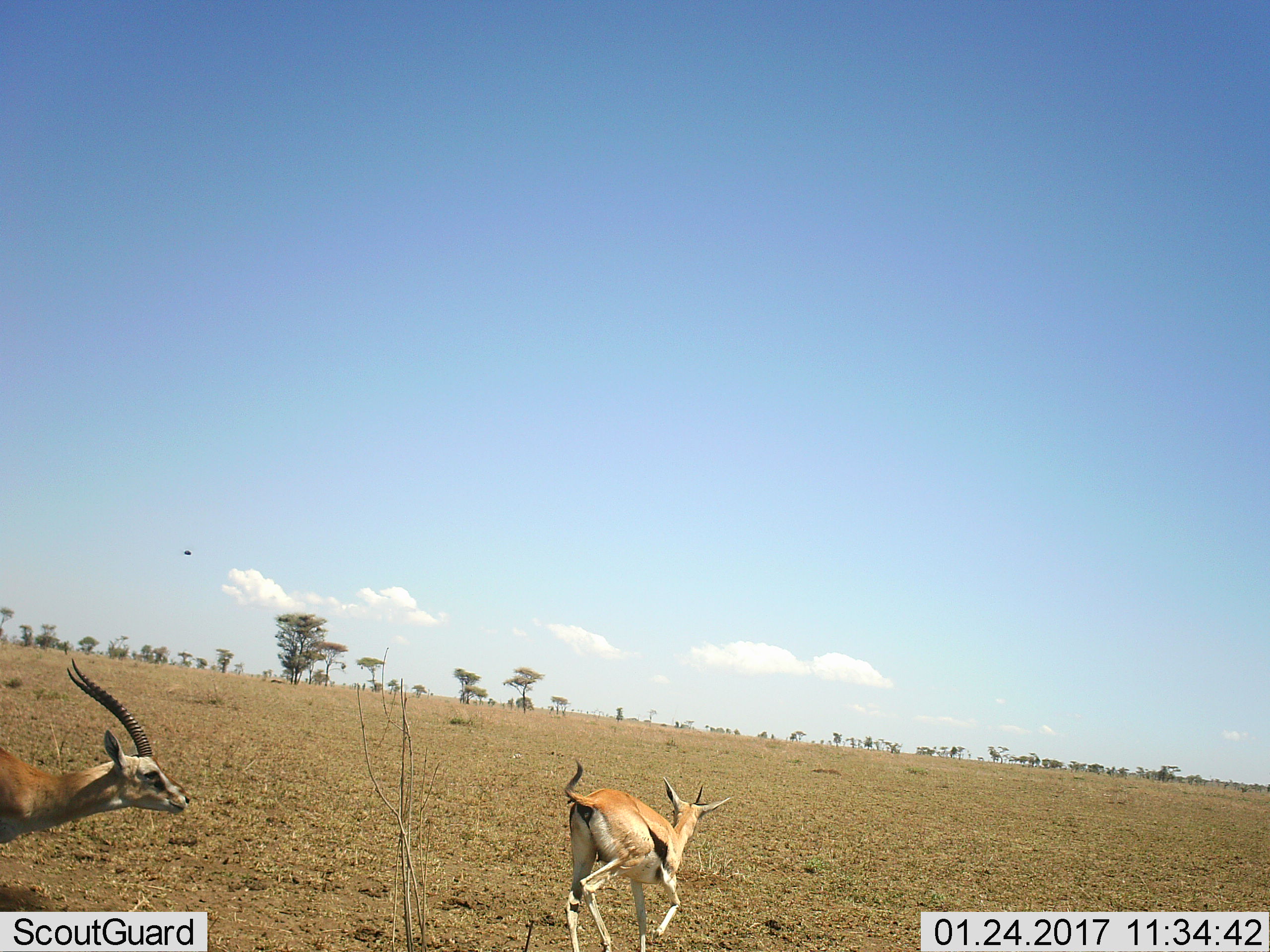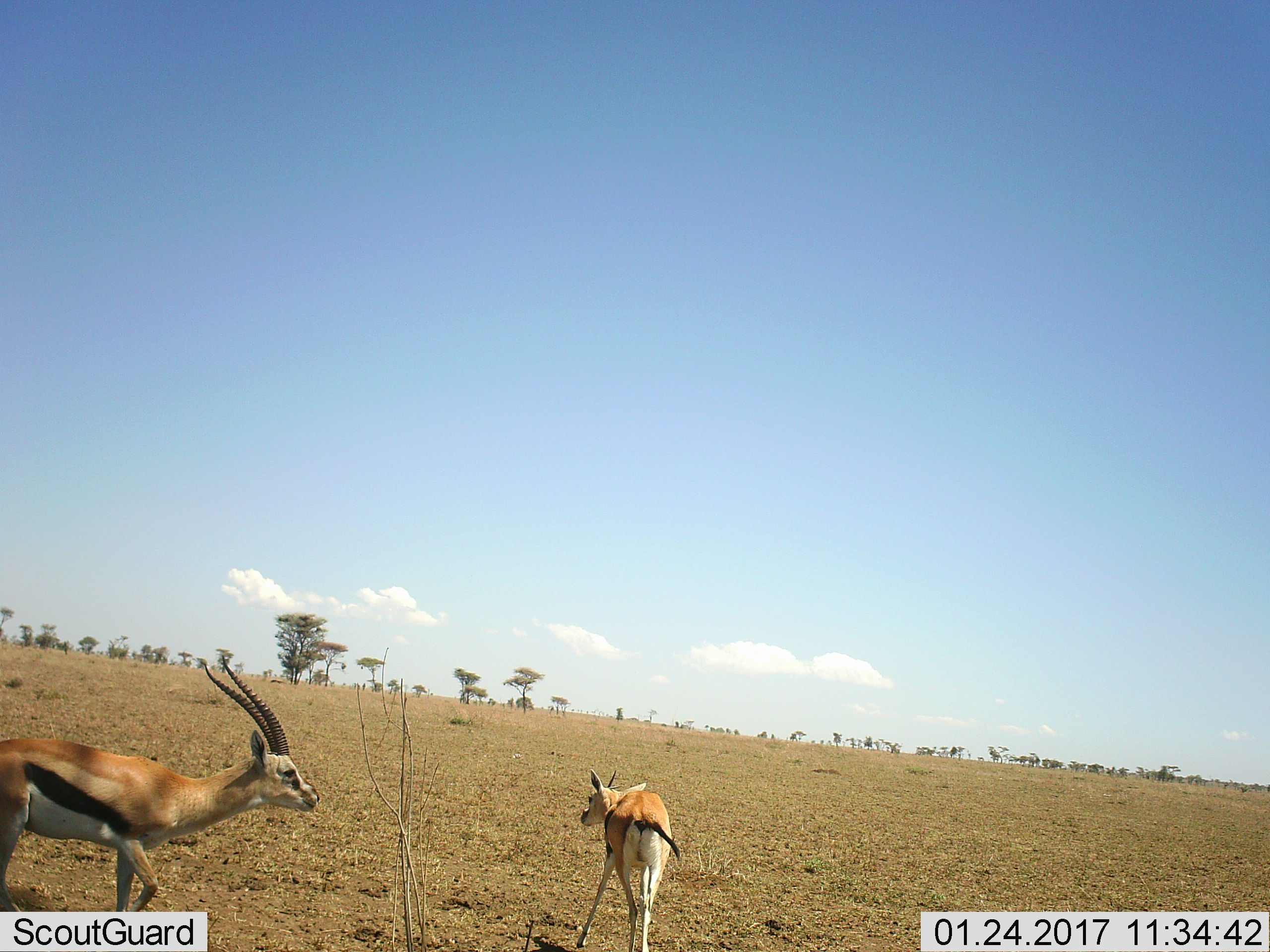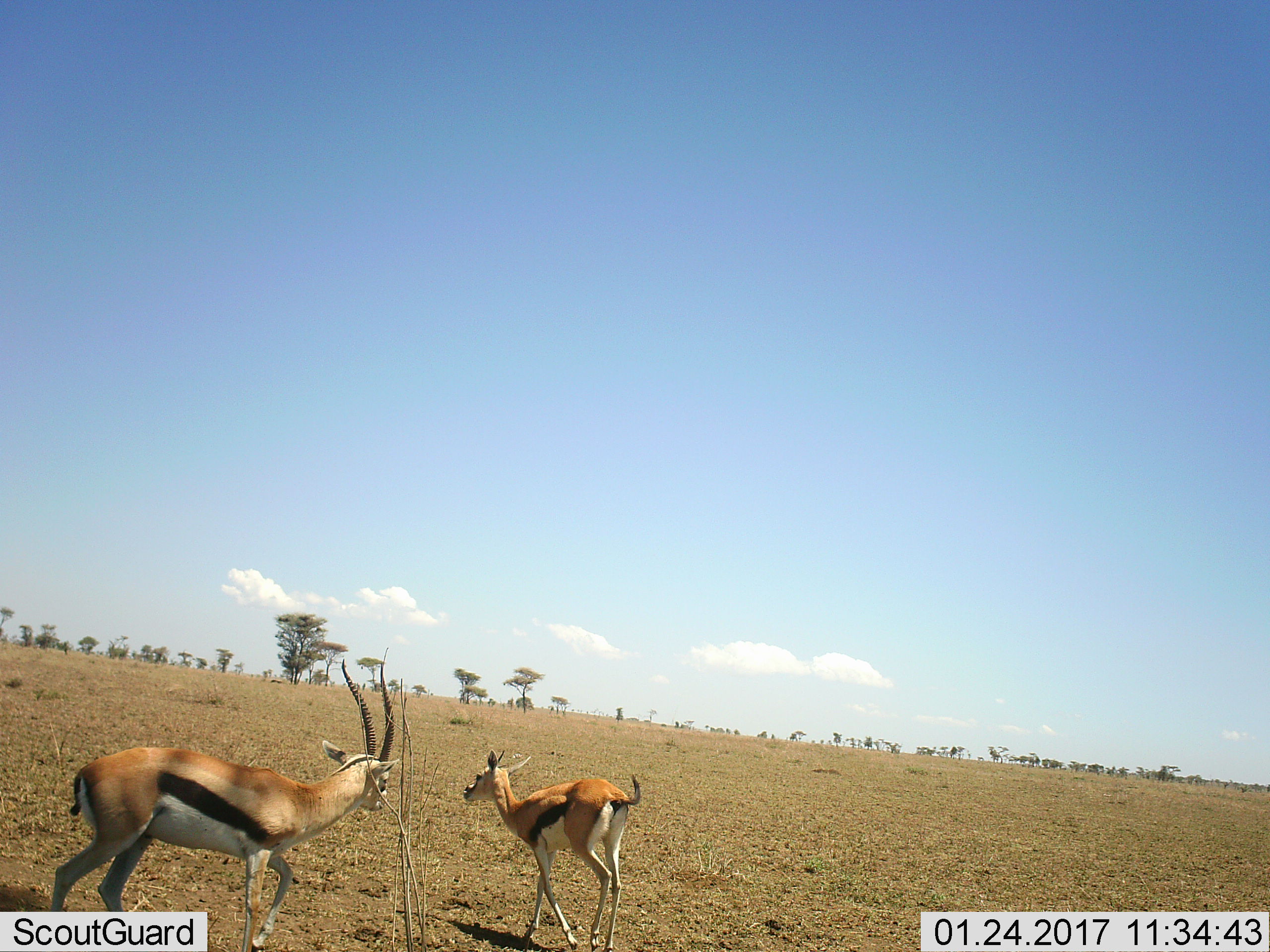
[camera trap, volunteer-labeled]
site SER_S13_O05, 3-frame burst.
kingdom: Animalia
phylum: Chordata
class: Mammalia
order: Artiodactyla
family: Bovidae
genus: Eudorcas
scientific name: Eudorcas thomsonii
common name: thomson's gazelle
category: gazellethomsons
Gazellethomsons (thomson's gazelle) (Eudorcas thomsonii), count 2. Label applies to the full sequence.